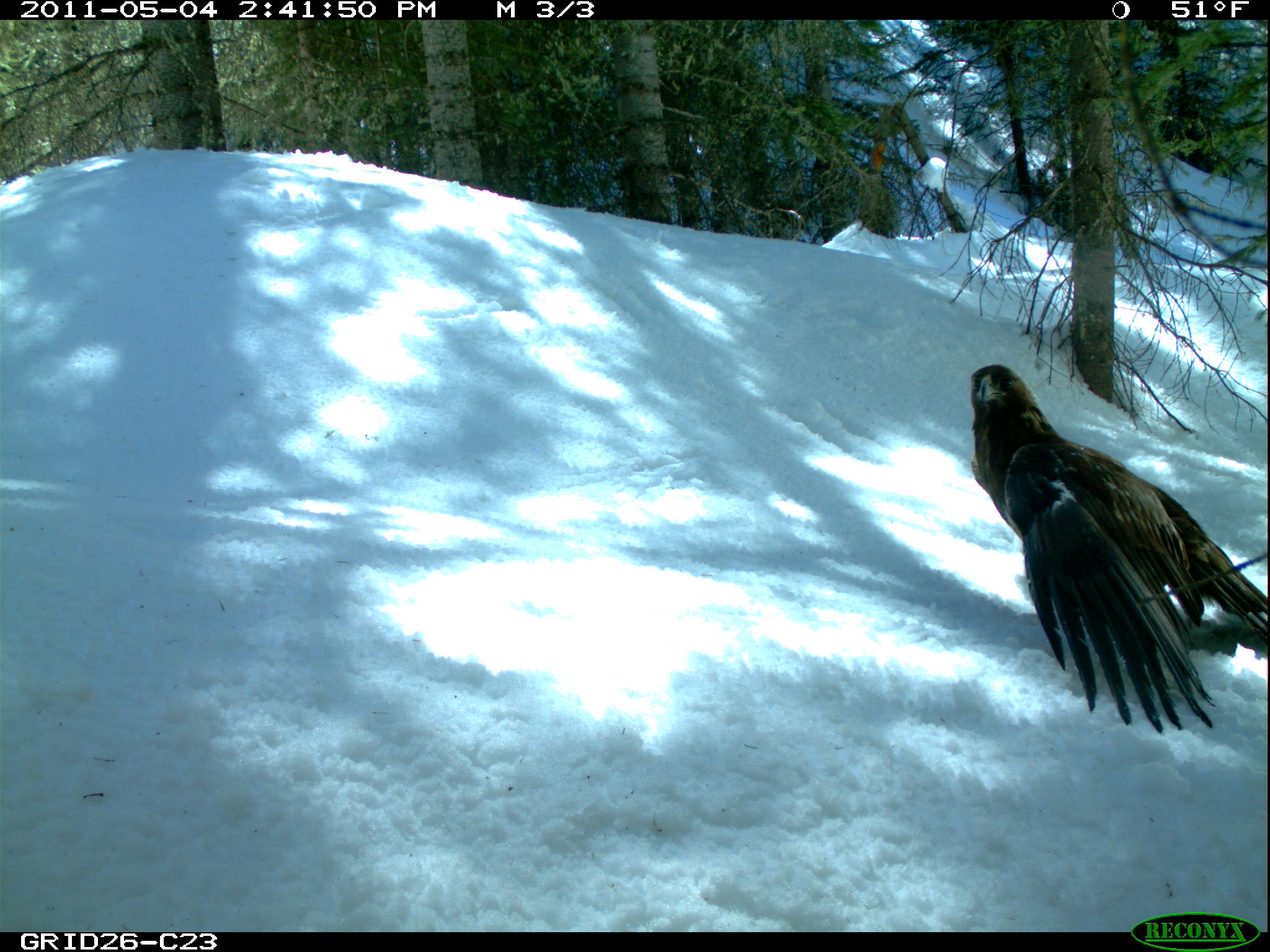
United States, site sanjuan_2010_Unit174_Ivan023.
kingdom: Animalia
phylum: Chordata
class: Aves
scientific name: Aves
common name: birds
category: unidentified bird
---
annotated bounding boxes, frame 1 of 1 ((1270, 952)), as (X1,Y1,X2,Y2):
animal: (970,362,1269,734)